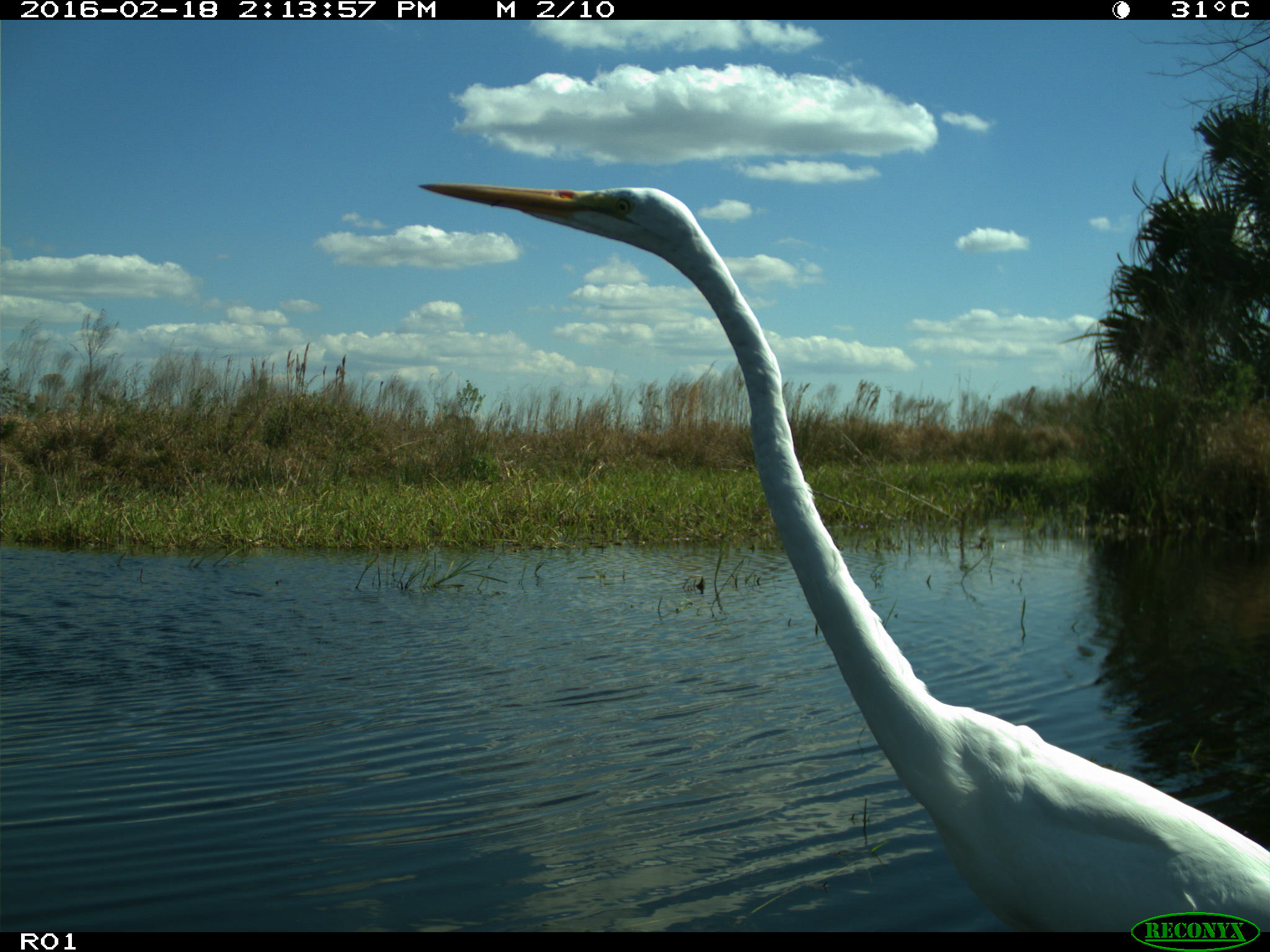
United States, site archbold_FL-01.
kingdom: Animalia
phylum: Chordata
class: Aves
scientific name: Aves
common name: birds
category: unidentified bird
Unidentified bird (birds) (Aves).